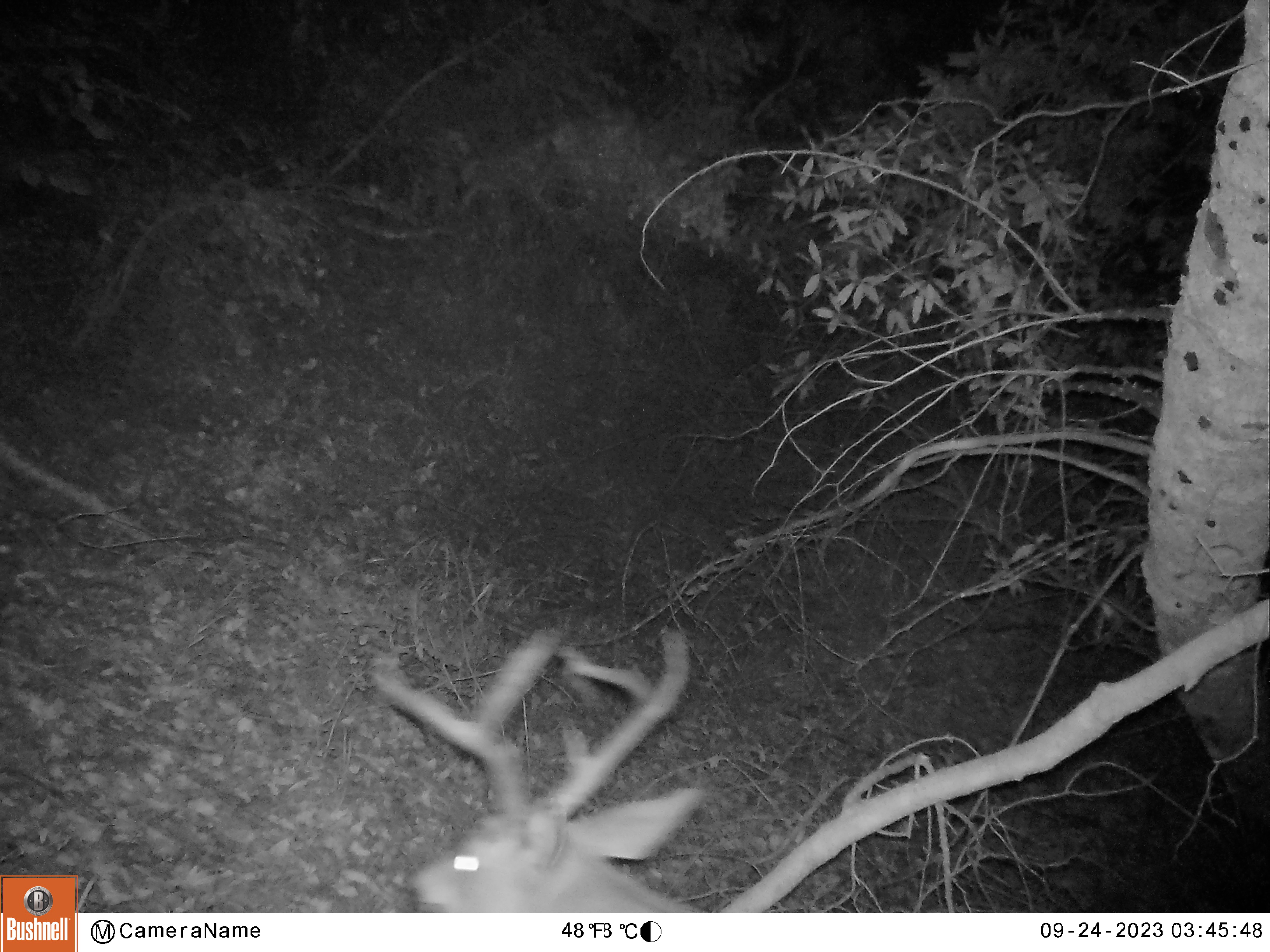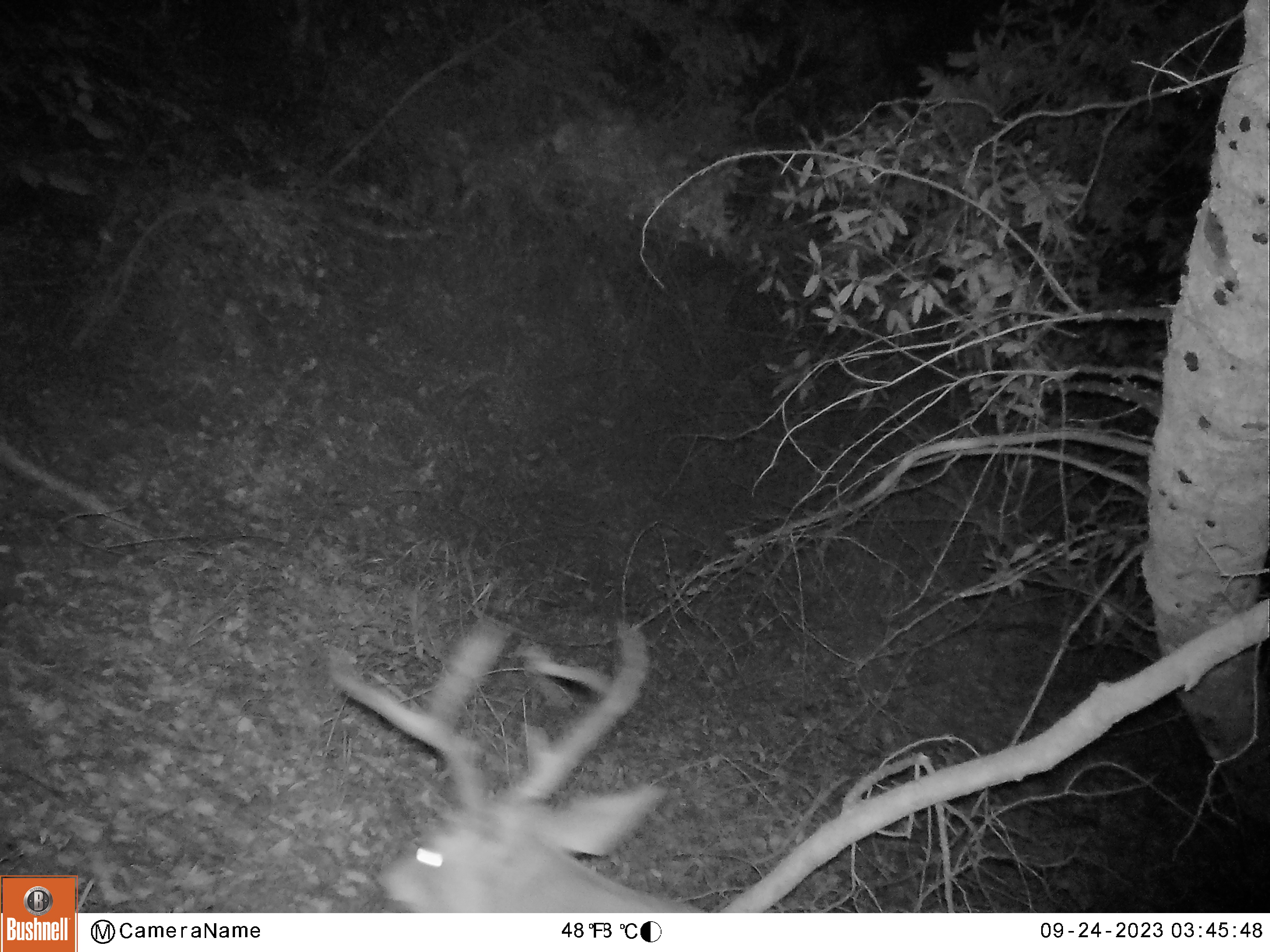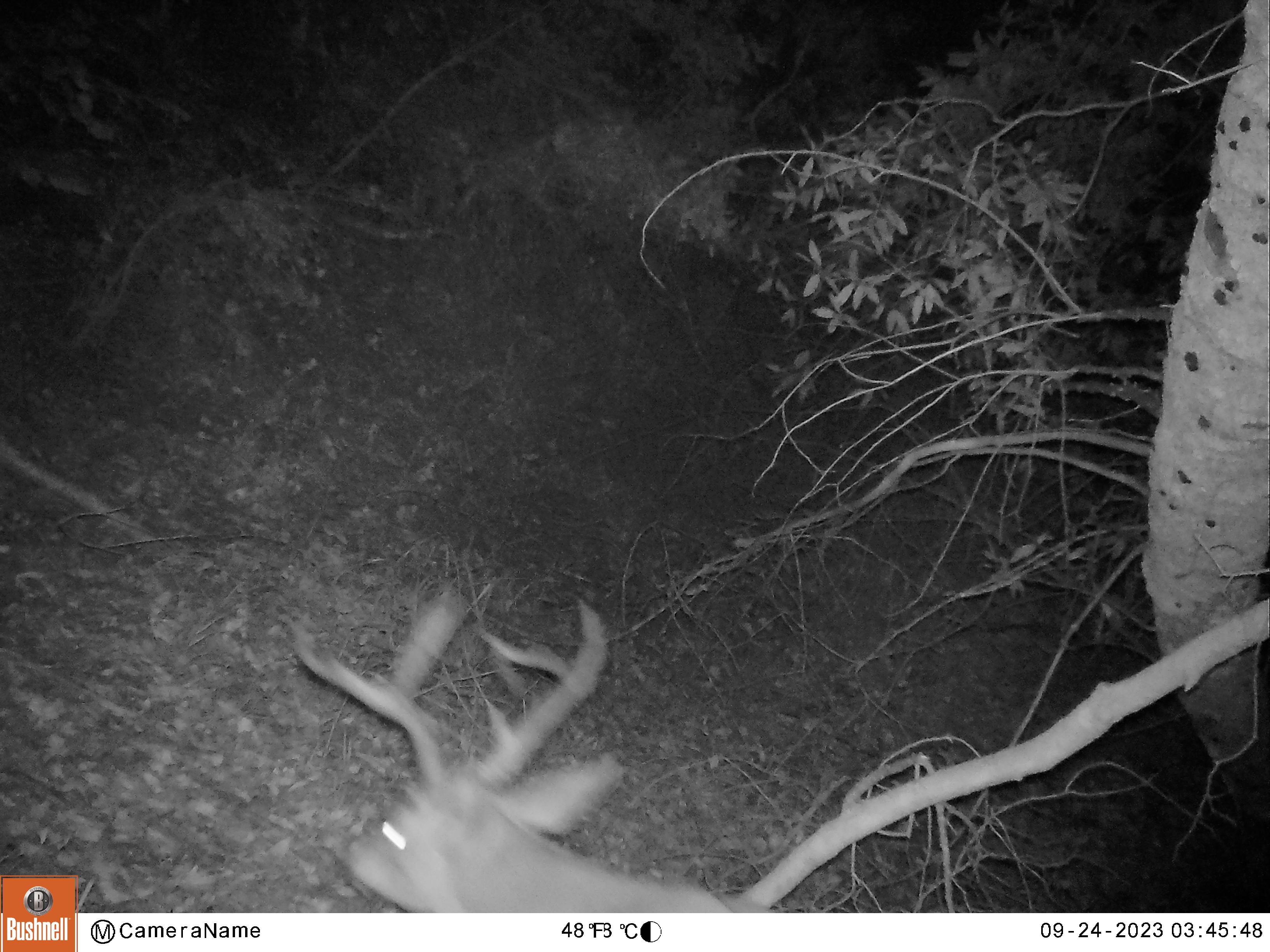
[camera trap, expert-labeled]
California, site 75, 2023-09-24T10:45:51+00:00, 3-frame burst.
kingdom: Animalia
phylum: Chordata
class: Mammalia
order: Artiodactyla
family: Cervidae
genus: Odocoileus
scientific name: Odocoileus hemionus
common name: mule deer